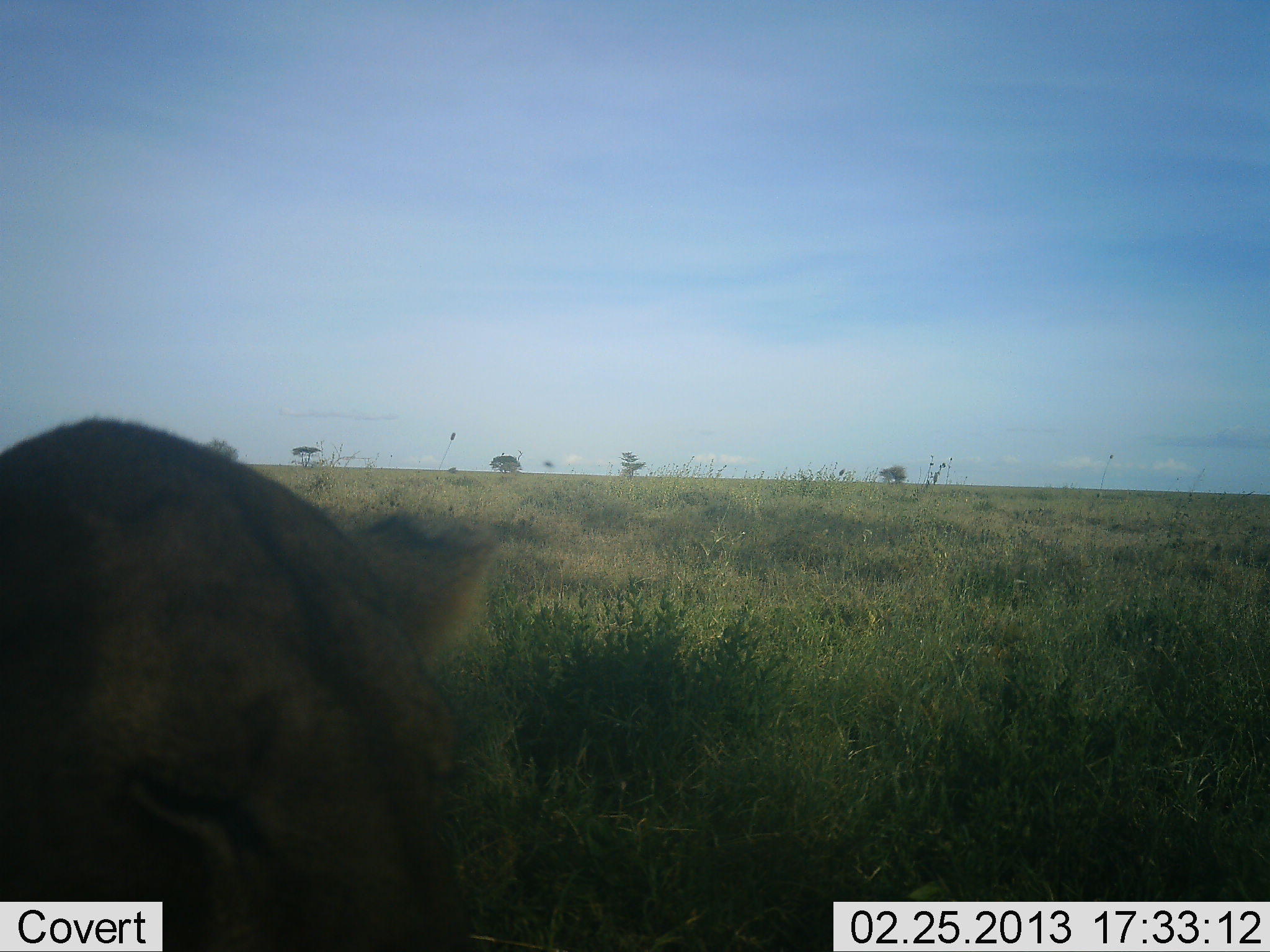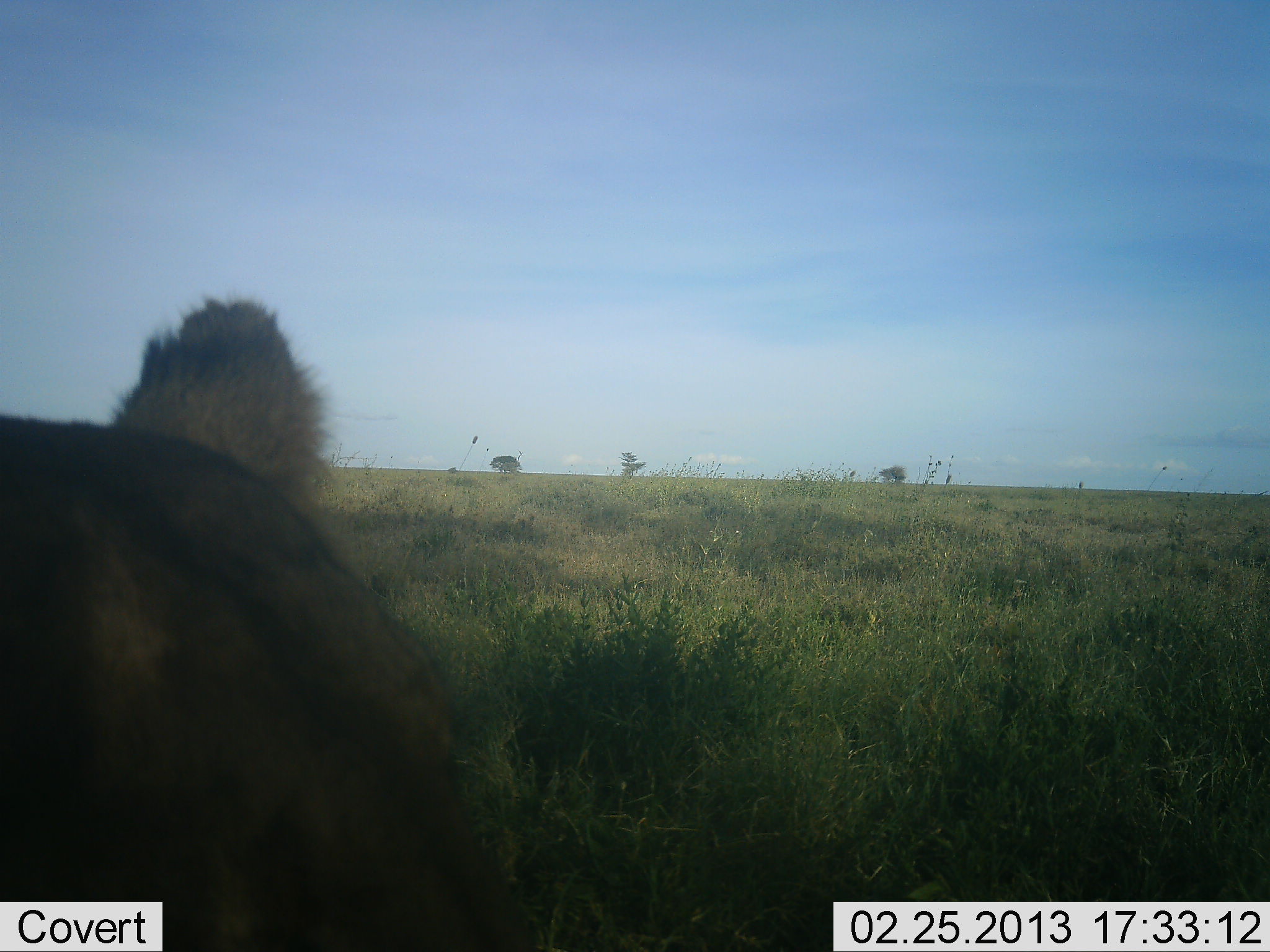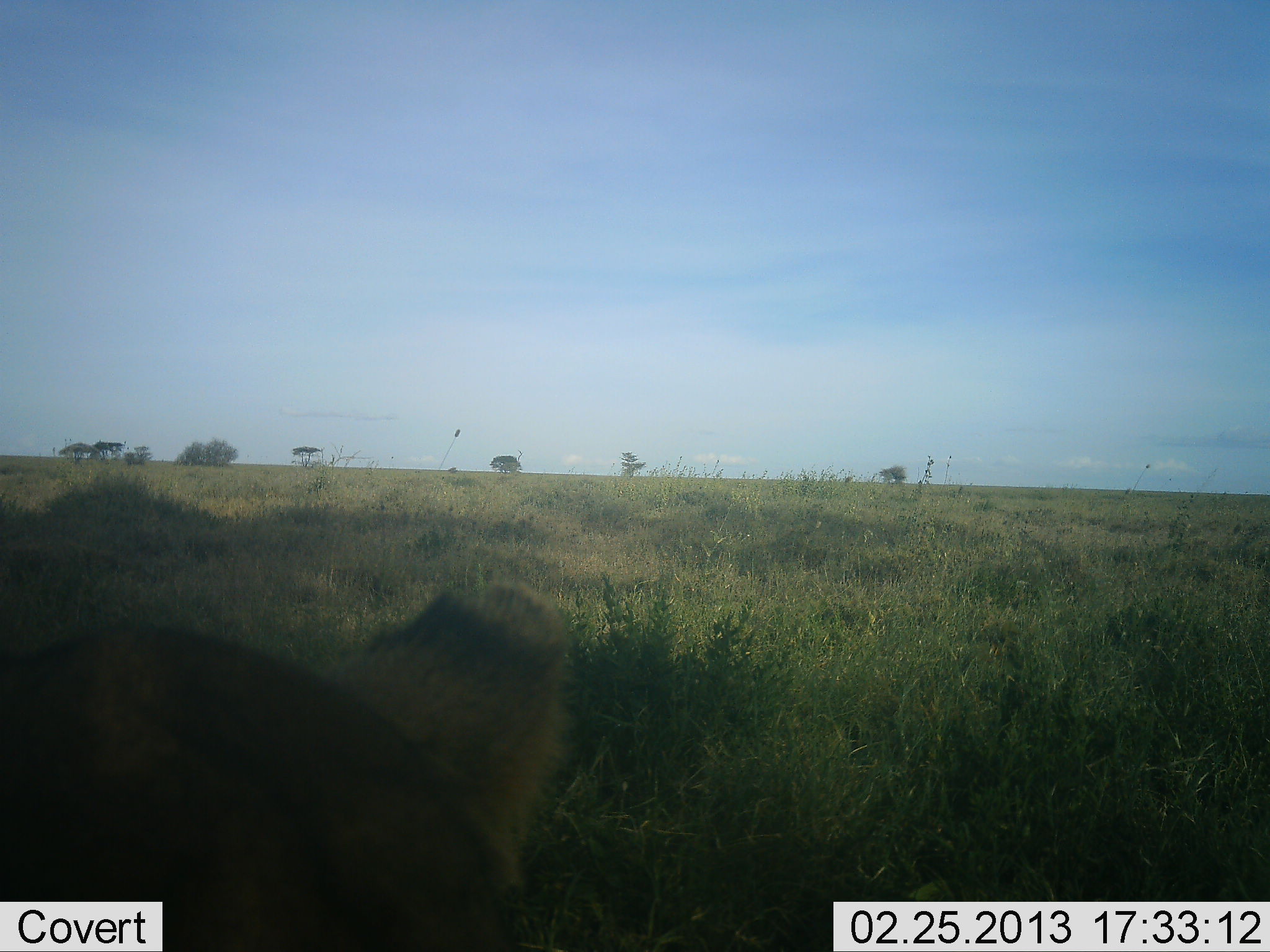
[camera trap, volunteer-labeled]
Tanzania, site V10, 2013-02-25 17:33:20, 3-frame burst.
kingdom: Animalia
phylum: Chordata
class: Mammalia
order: Carnivora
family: Felidae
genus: Panthera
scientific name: Panthera leo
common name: lion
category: lionfemale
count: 1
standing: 19%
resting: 67%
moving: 15%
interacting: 7%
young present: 0%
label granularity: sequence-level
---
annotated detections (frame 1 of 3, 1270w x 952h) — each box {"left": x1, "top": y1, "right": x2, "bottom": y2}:
animal: {"left": 0, "top": 418, "right": 577, "bottom": 952}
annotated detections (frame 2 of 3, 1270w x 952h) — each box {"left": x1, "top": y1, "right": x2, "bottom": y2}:
animal: {"left": 0, "top": 295, "right": 547, "bottom": 952}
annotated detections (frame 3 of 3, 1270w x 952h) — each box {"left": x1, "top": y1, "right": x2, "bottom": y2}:
animal: {"left": 0, "top": 569, "right": 584, "bottom": 952}